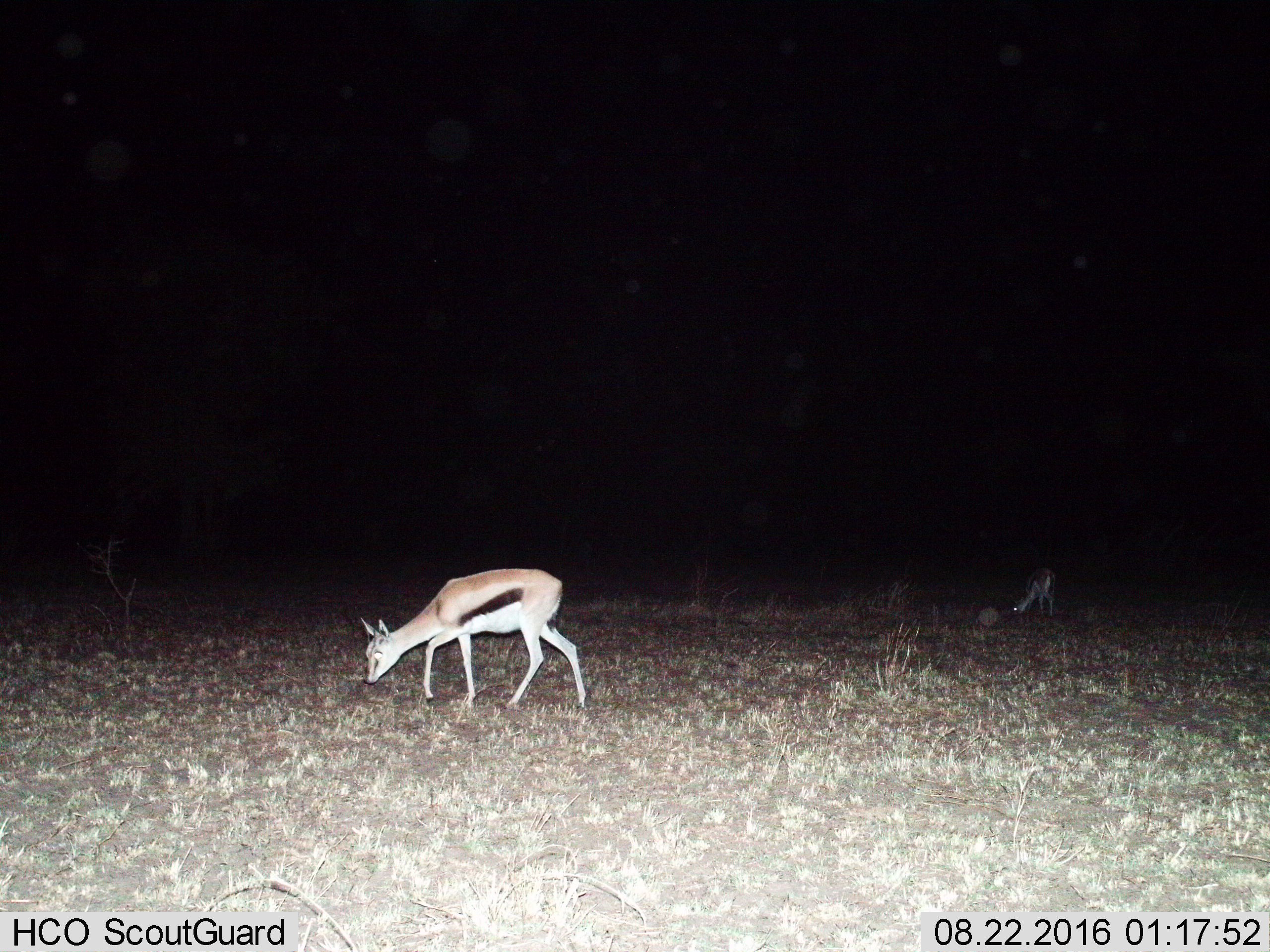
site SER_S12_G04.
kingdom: Animalia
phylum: Chordata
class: Mammalia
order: Artiodactyla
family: Bovidae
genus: Eudorcas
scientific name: Eudorcas thomsonii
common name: thomson's gazelle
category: gazellethomsons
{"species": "gazellethomsons (thomson's gazelle) (Eudorcas thomsonii)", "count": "2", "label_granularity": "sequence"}